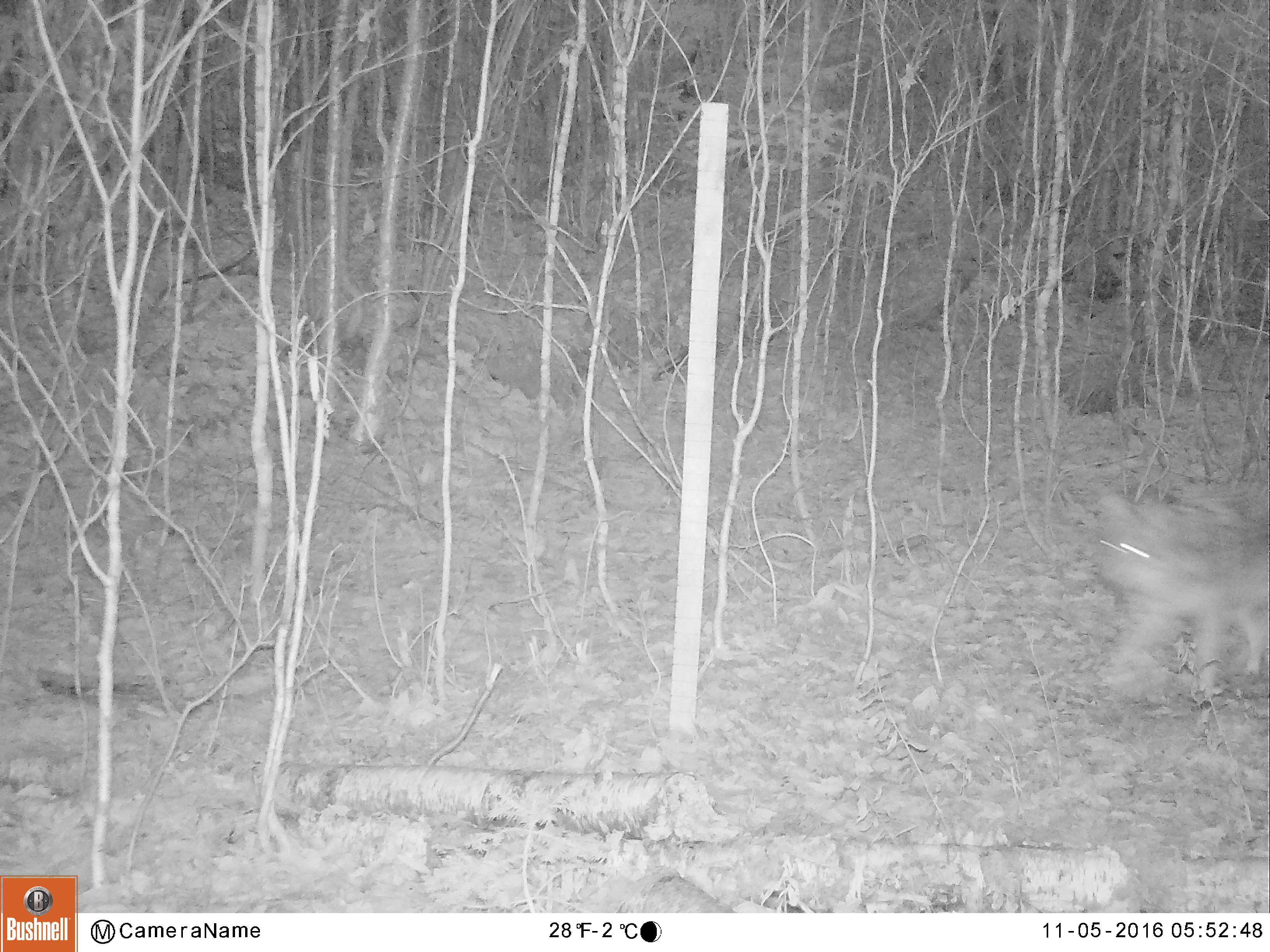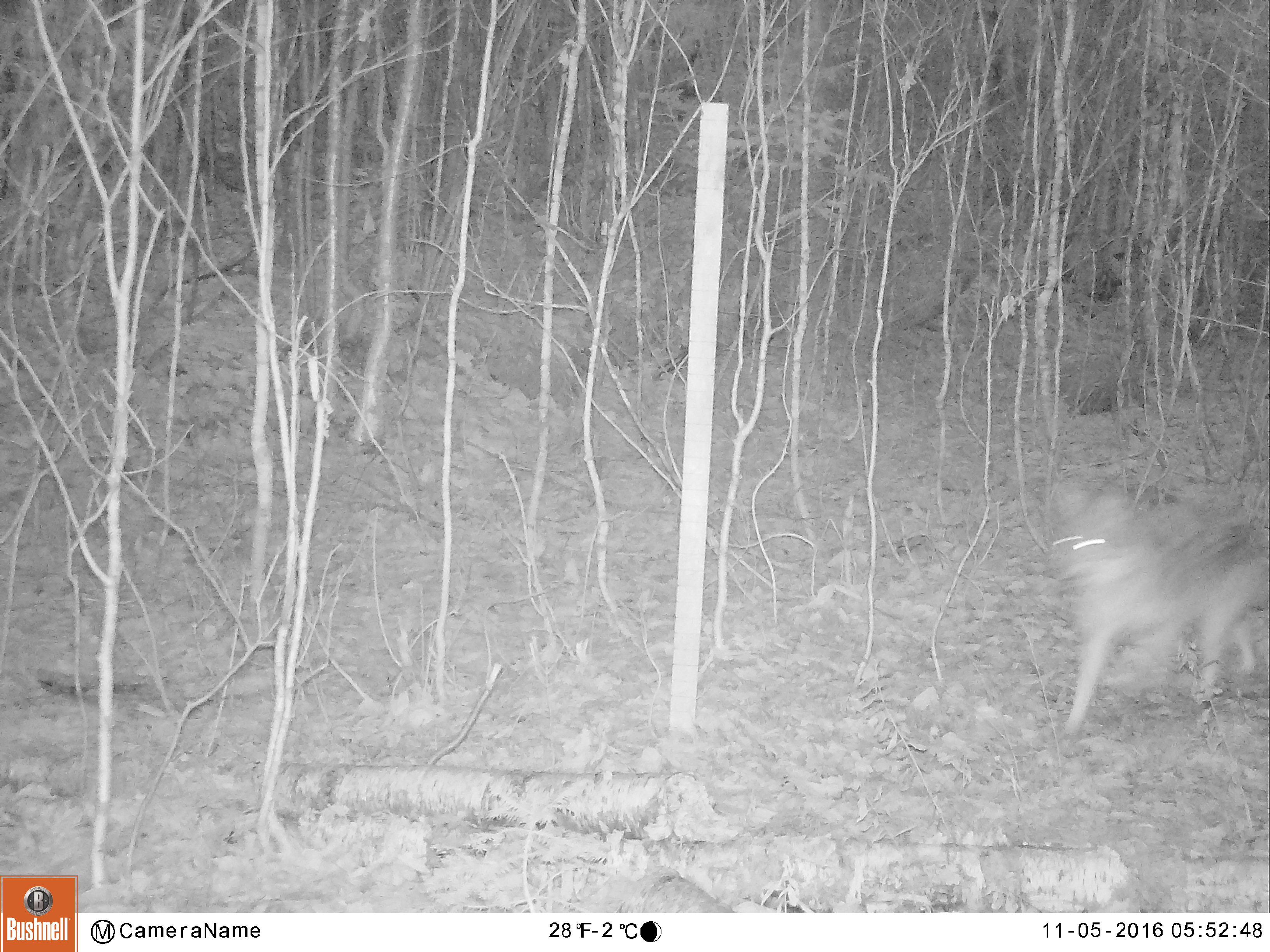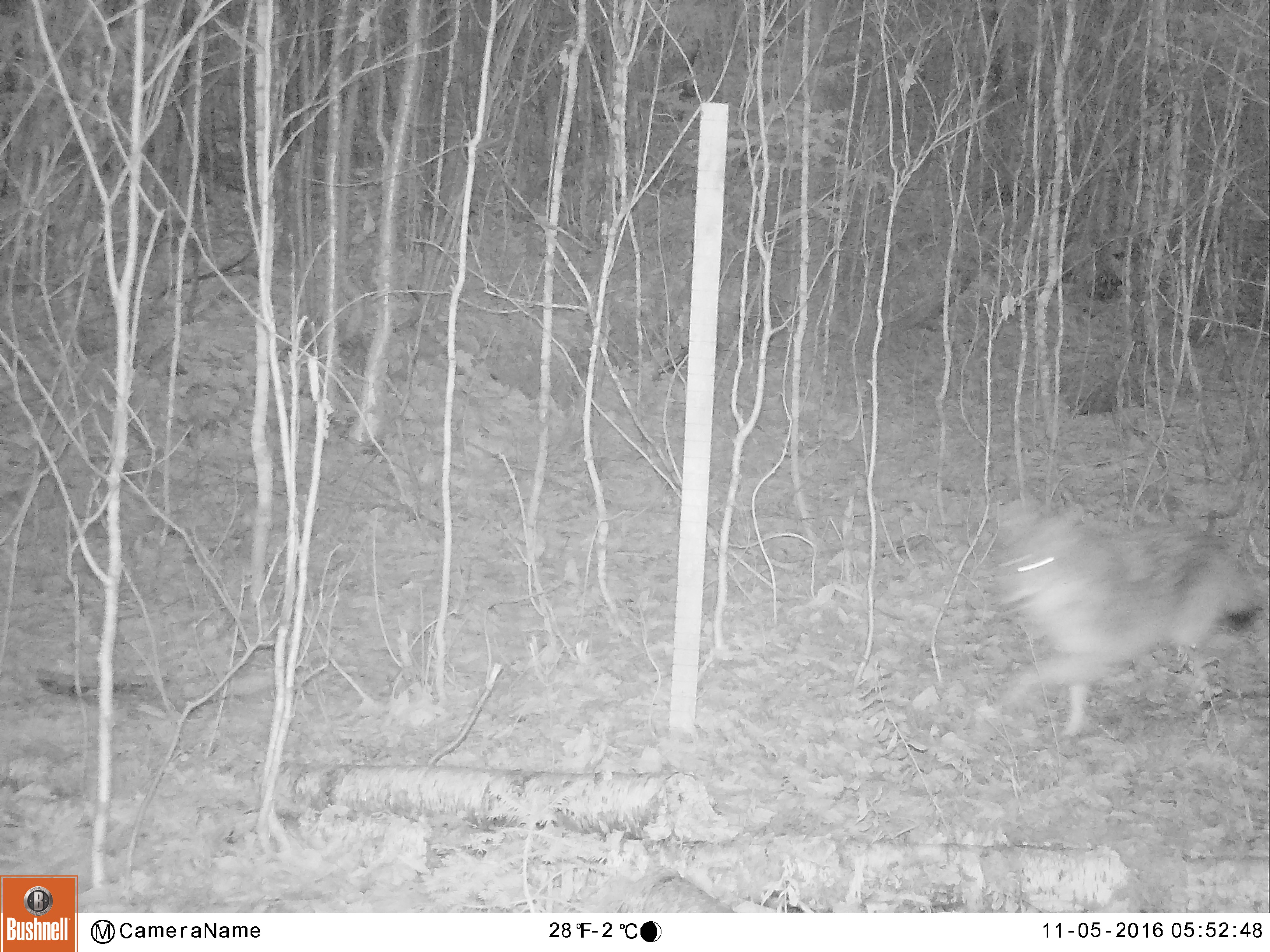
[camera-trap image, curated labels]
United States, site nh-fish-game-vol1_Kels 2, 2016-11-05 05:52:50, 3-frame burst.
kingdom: Animalia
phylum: Chordata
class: Mammalia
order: Carnivora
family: Canidae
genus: Canis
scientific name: Canis latrans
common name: coyote